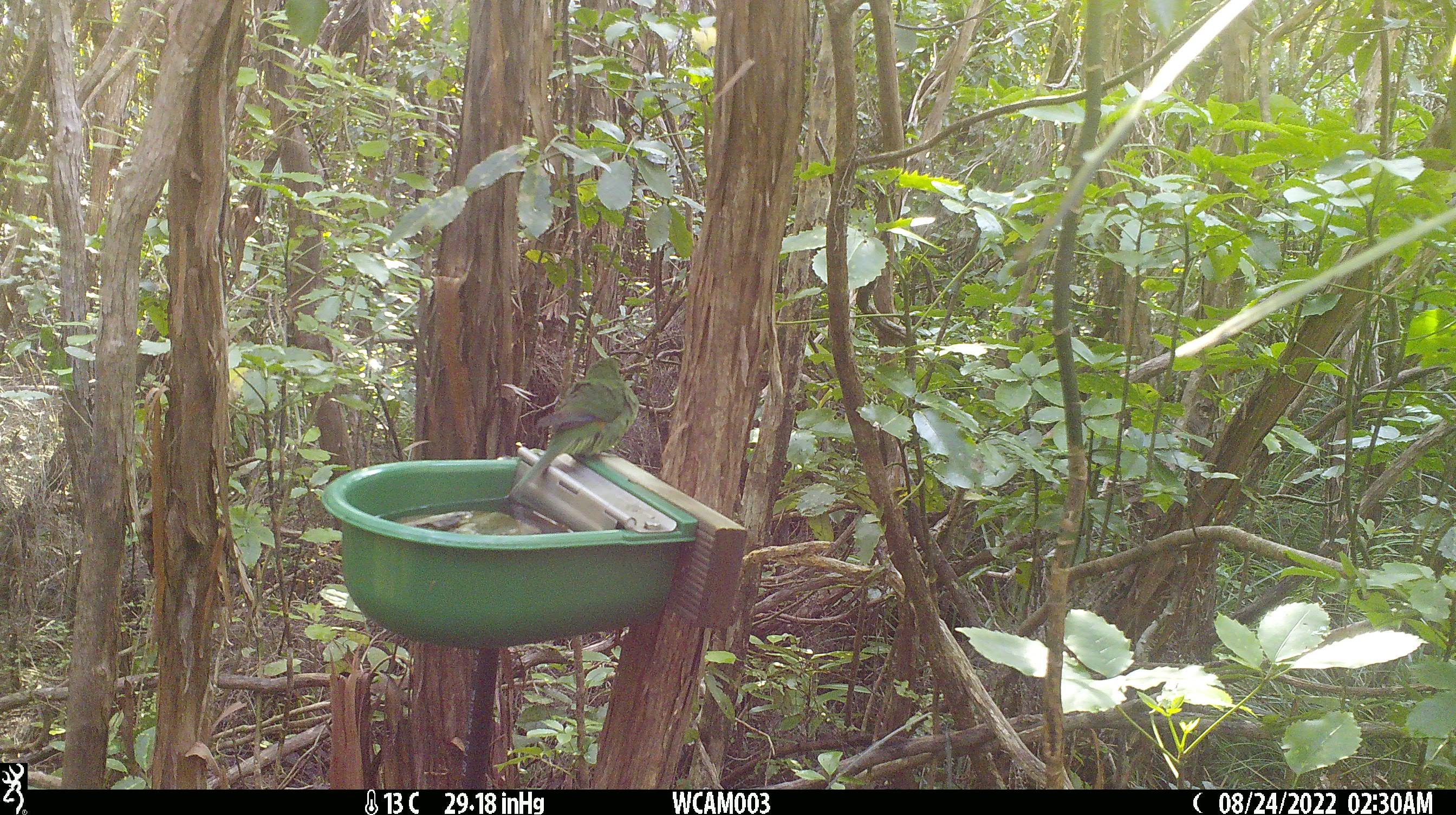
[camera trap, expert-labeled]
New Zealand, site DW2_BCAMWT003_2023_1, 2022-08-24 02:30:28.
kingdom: Animalia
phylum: Chordata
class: Aves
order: Psittaciformes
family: Psittaculidae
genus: Cyanoramphus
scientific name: Cyanoramphus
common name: parakeet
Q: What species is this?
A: Parakeet (Cyanoramphus).